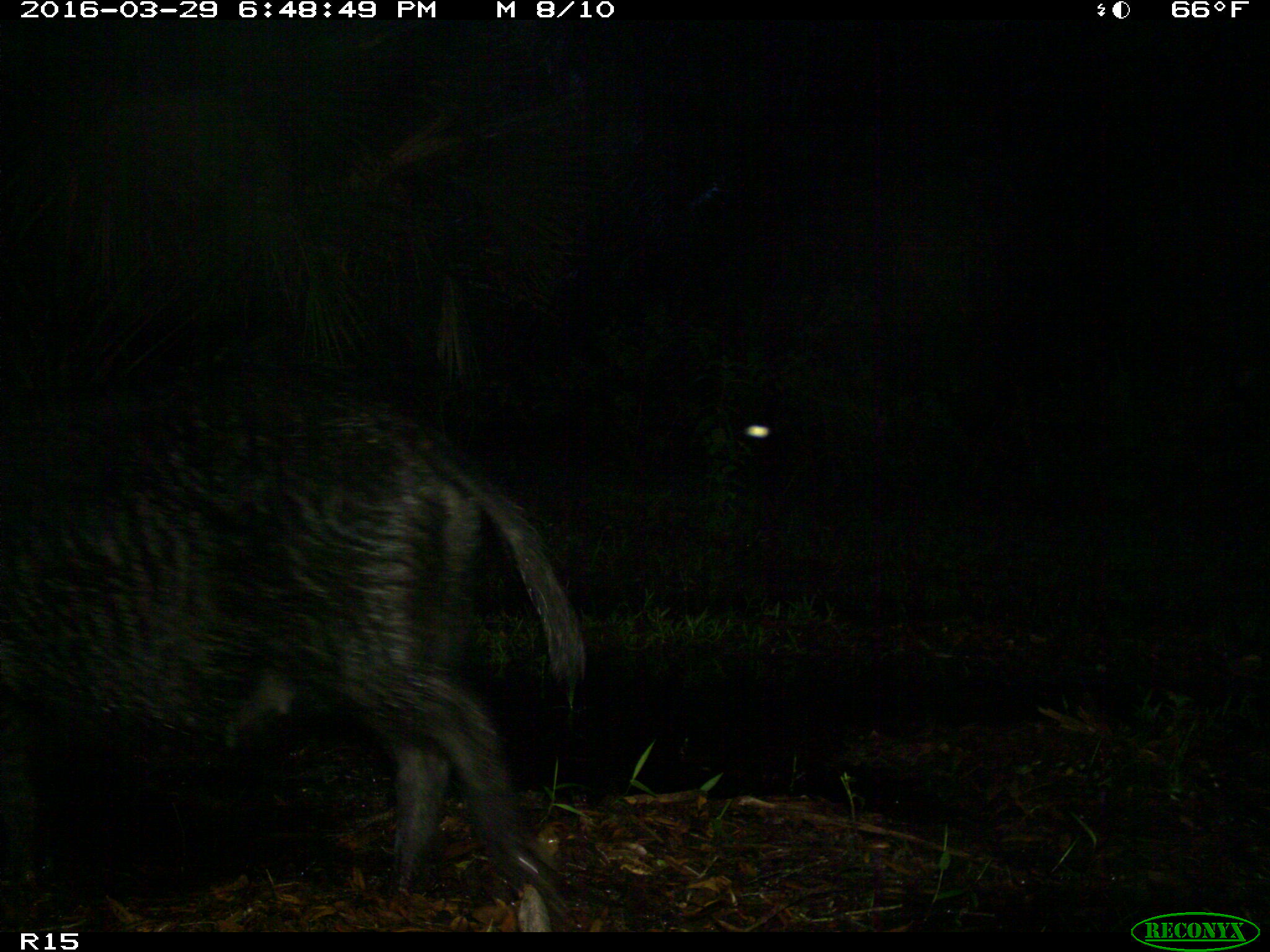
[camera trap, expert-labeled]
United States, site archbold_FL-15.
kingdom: Animalia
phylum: Chordata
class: Mammalia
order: Artiodactyla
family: Suidae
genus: Sus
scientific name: Sus scrofa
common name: wild boar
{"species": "Sus scrofa (wild boar)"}